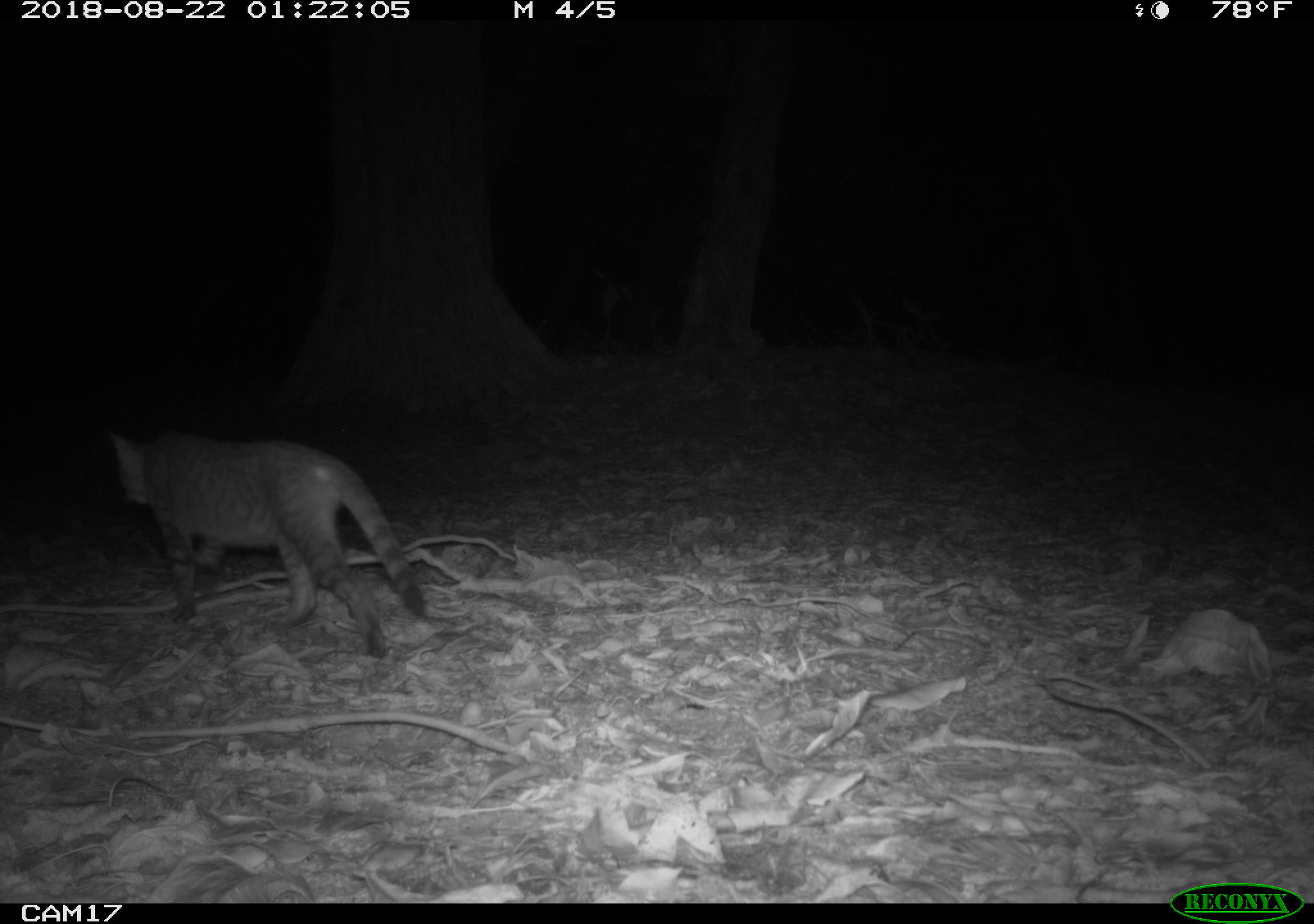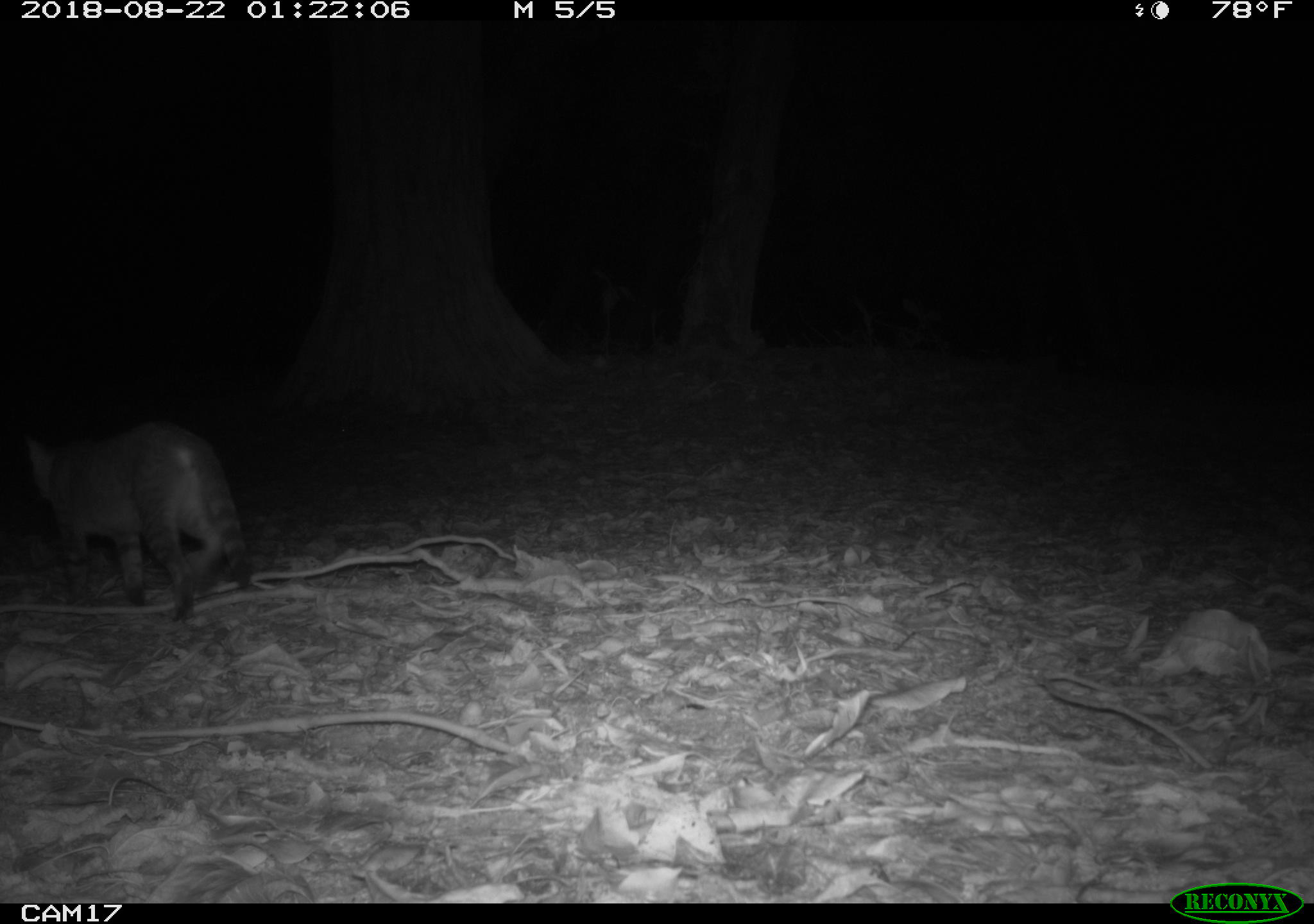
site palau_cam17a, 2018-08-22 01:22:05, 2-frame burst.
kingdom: Animalia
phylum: Chordata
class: Mammalia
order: Carnivora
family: Felidae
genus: Felis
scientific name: Felis catus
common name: cat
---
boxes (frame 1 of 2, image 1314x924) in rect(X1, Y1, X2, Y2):
cat: rect(99, 413, 448, 671)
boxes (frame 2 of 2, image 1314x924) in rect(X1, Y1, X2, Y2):
cat: rect(18, 418, 264, 625)